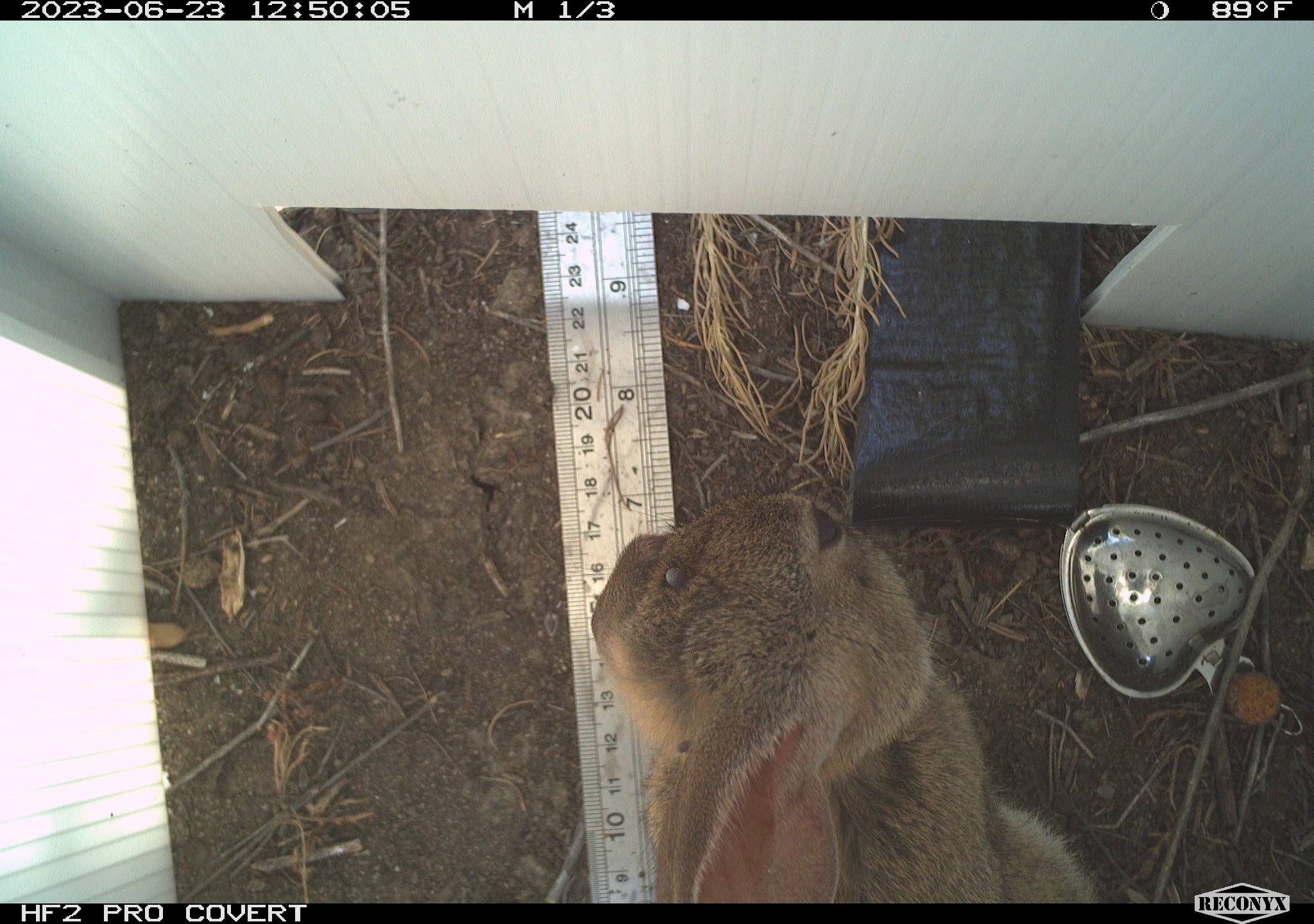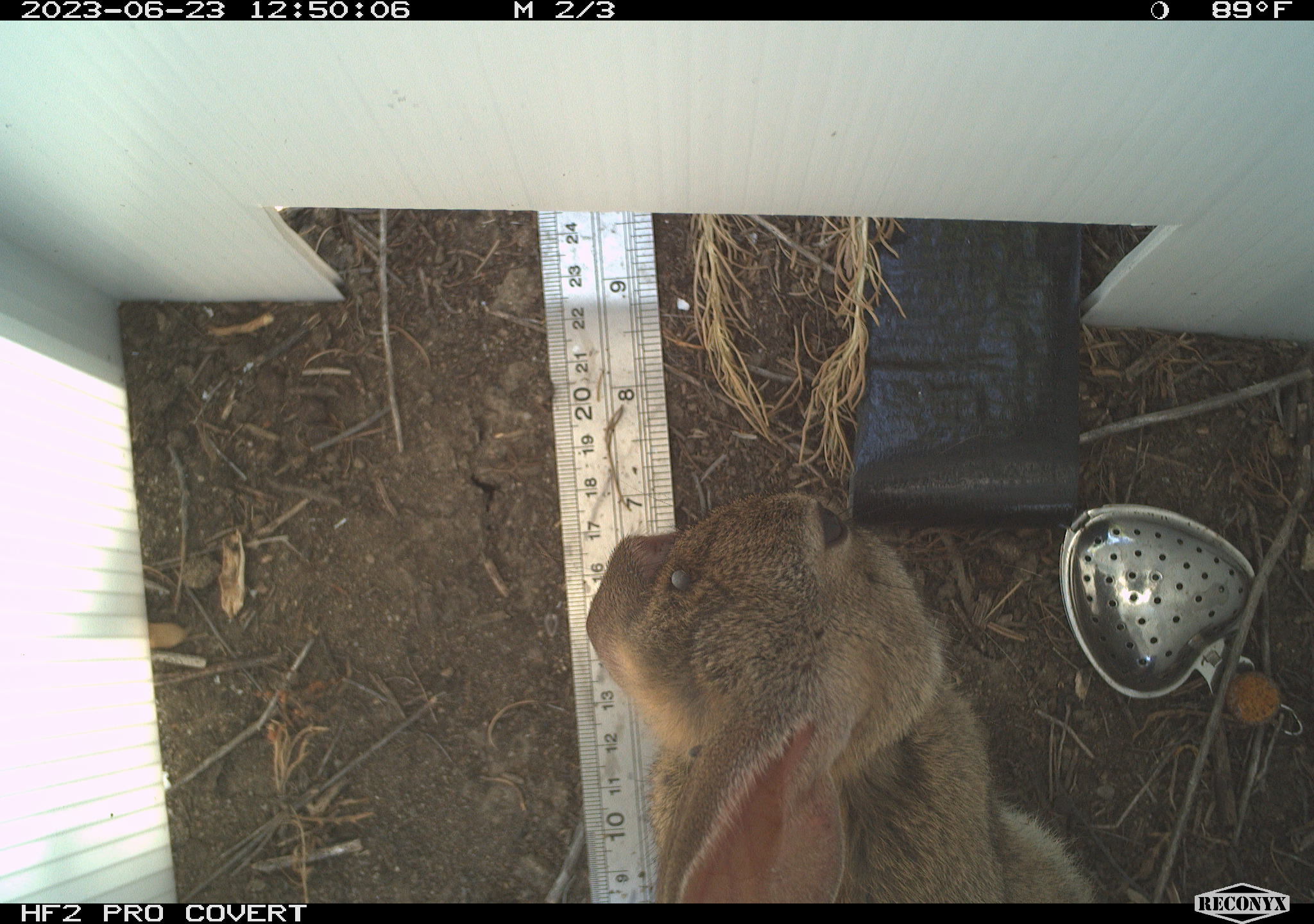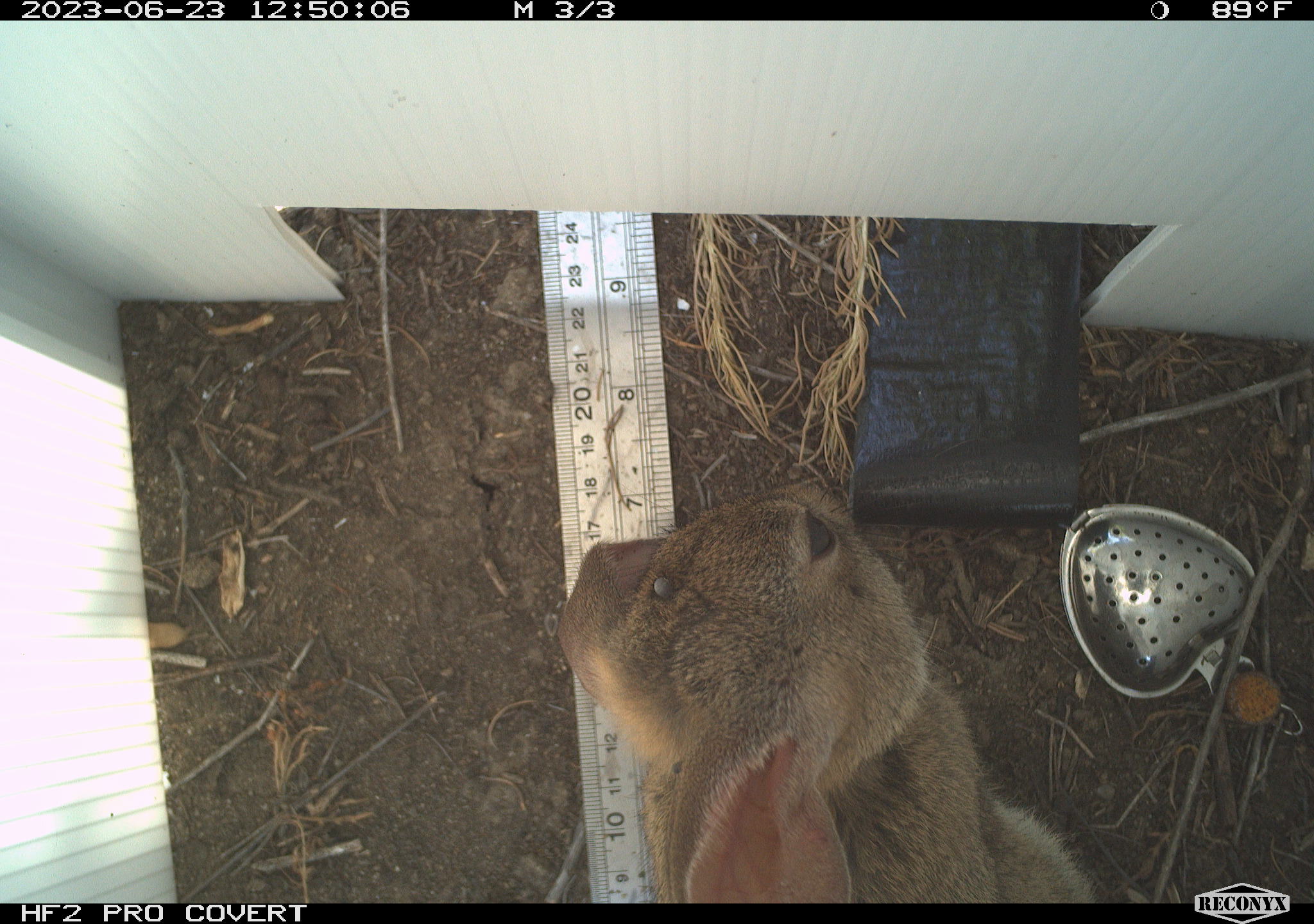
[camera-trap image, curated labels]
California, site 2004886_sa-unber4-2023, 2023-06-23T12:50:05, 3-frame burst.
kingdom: Animalia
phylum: Chordata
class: Mammalia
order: Lagomorpha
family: Leporidae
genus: Sylvilagus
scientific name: Sylvilagus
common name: cottontail rabbits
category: sylvilagus species